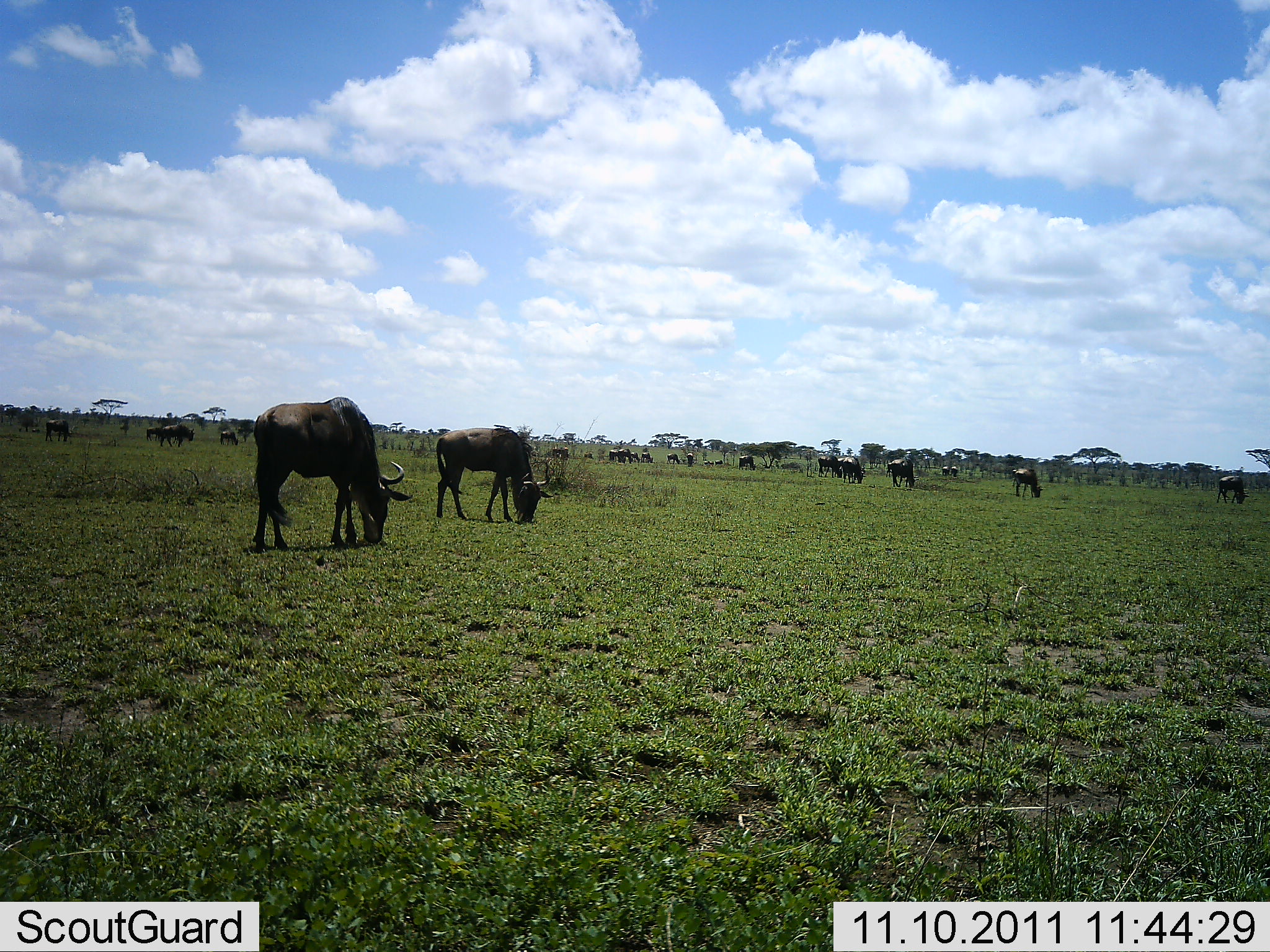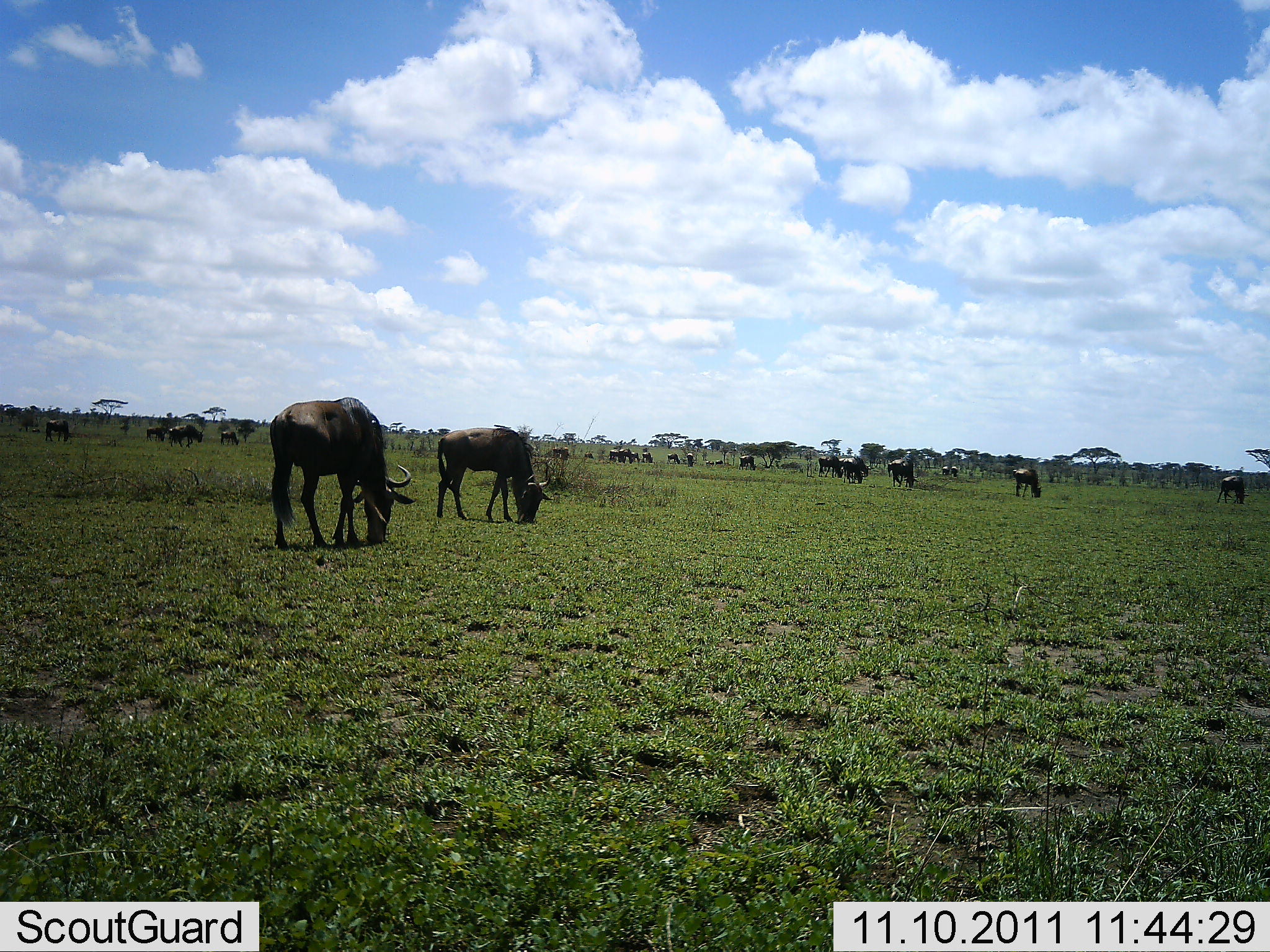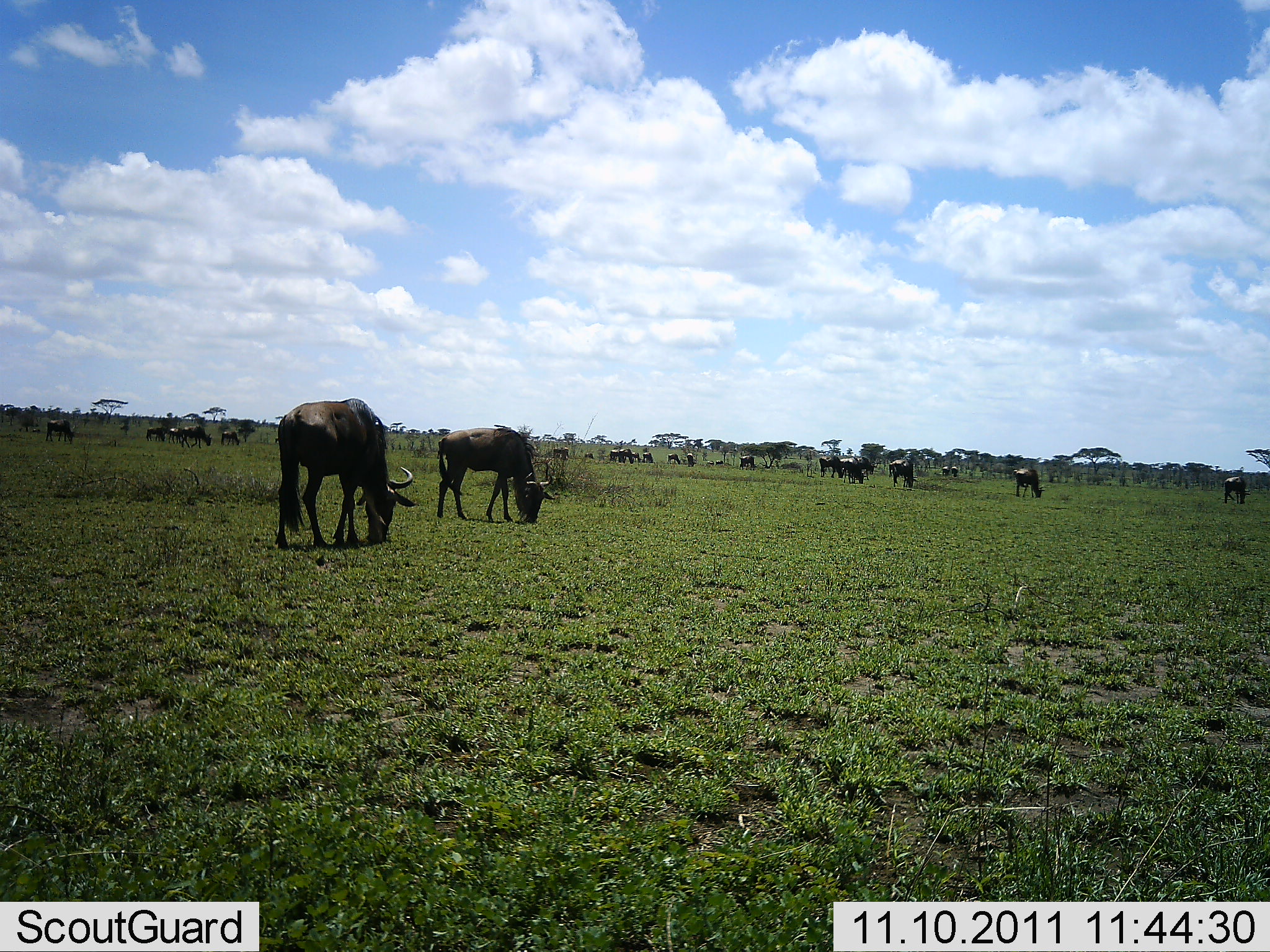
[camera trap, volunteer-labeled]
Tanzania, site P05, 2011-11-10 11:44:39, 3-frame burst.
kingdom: Animalia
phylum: Chordata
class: Mammalia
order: Artiodactyla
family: Bovidae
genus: Connochaetes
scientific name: Connochaetes taurinus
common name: blue wildebeest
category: wildebeest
Wildebeest (blue wildebeest) (Connochaetes taurinus), count 11-50. Behavior (volunteer vote fractions): standing 30%, resting 0%, moving 20%, interacting 0%. Young present (vote fraction): 0%. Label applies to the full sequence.